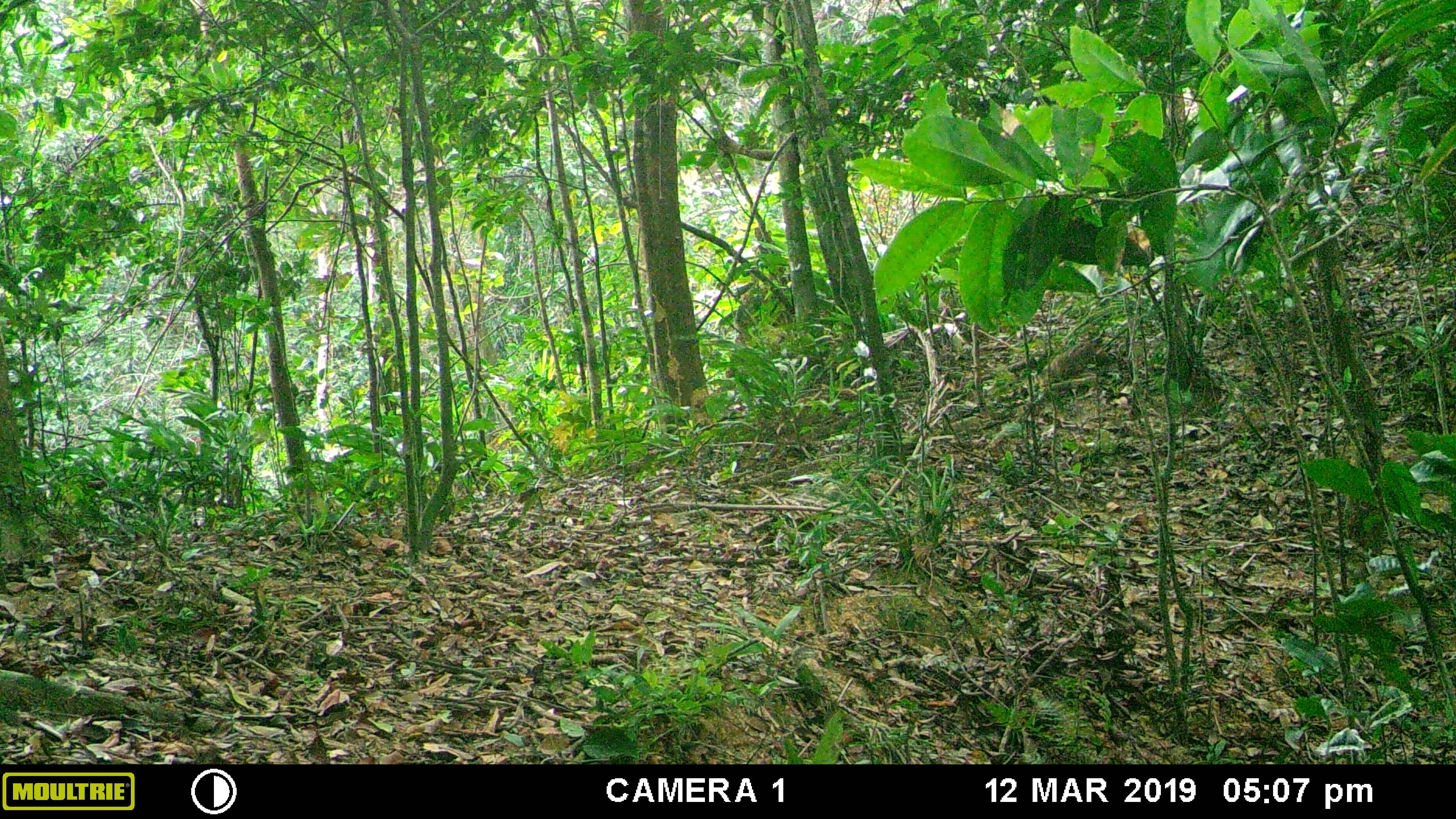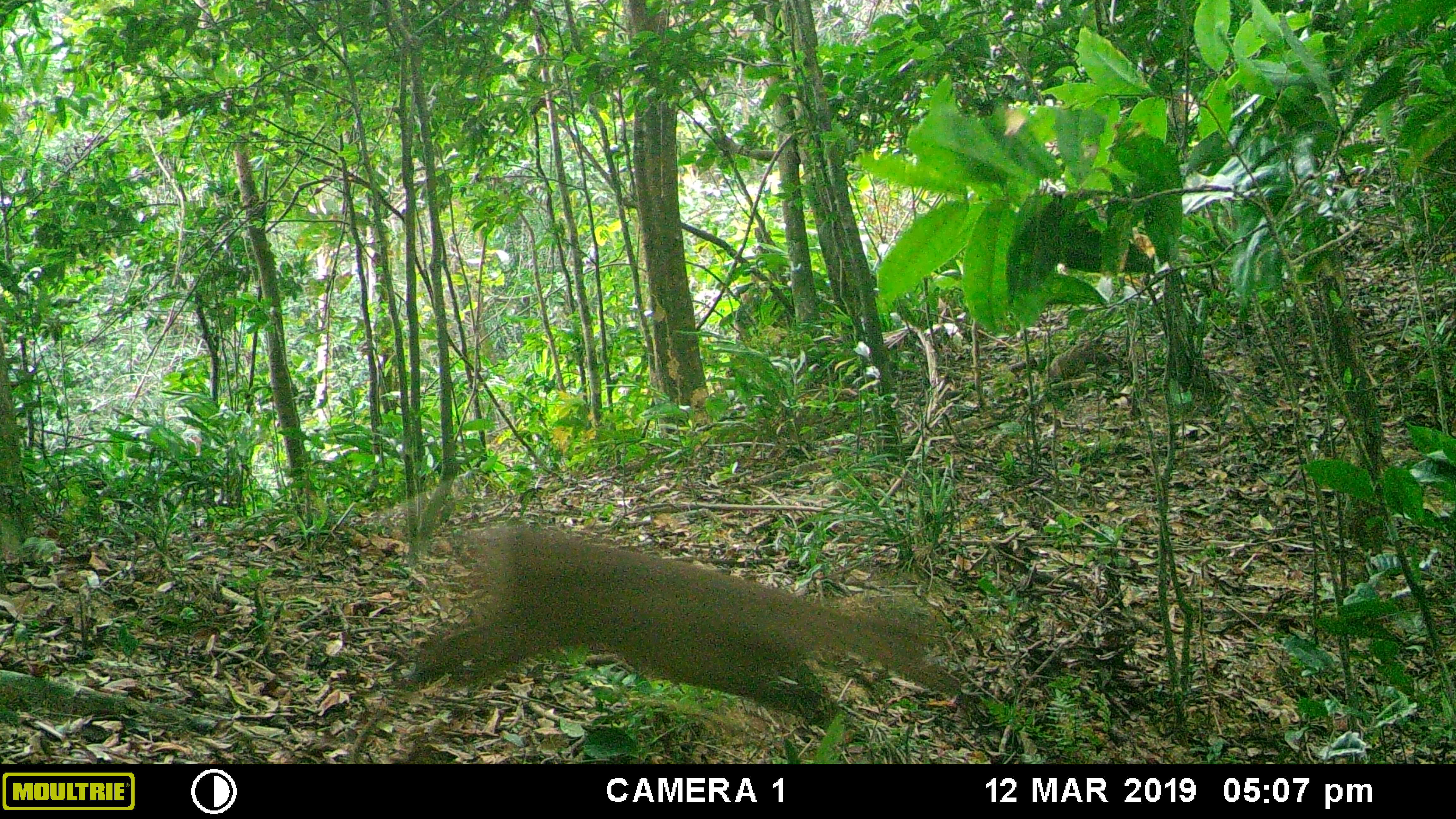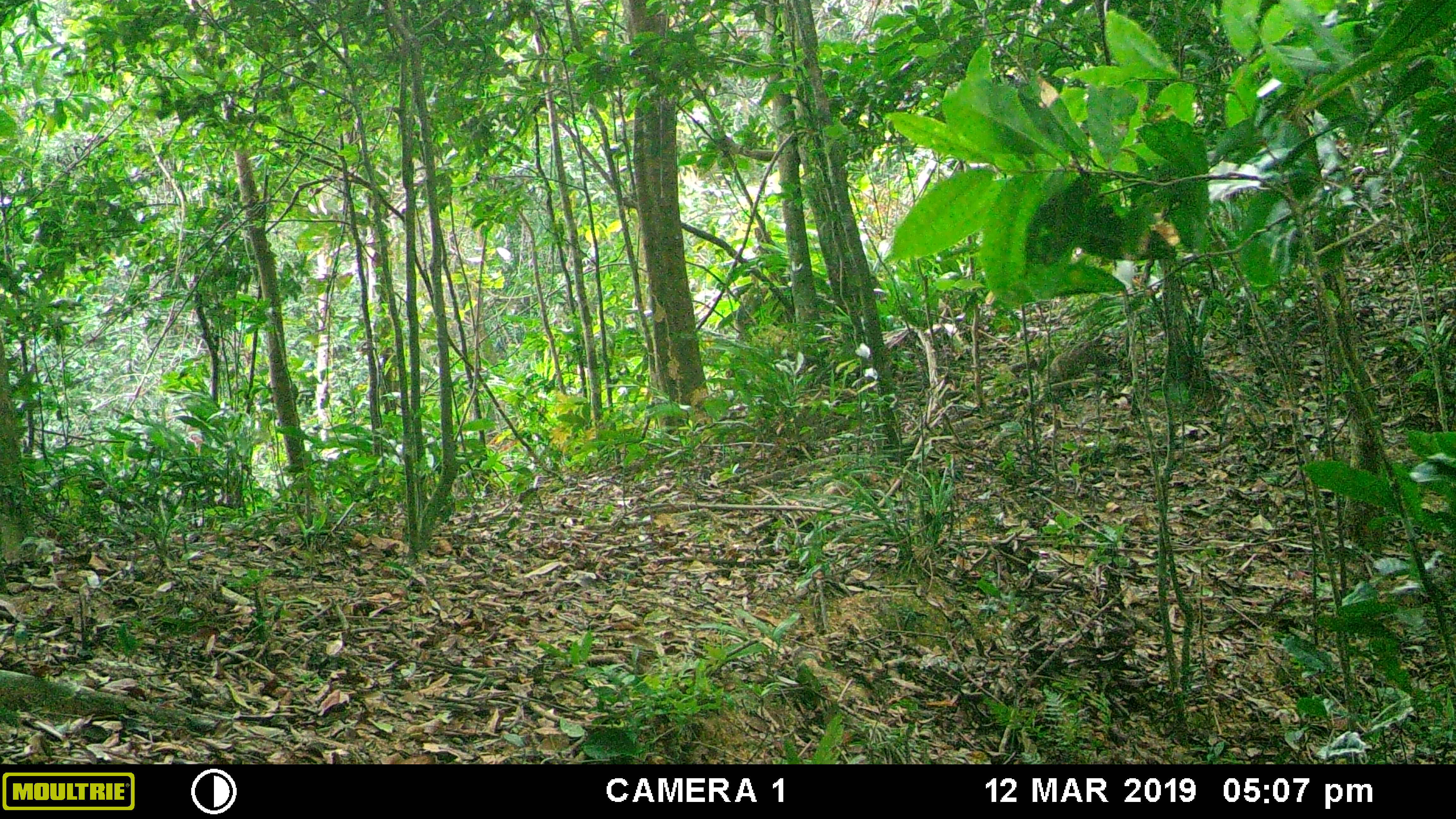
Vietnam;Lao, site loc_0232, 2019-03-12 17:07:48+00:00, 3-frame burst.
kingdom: Animalia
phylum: Chordata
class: Mammalia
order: Artiodactyla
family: Cervidae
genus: Muntiacus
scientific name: Muntiacus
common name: muntjacs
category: unidentified muntjac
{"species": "unidentified muntjac (muntjacs) (Muntiacus)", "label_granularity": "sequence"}